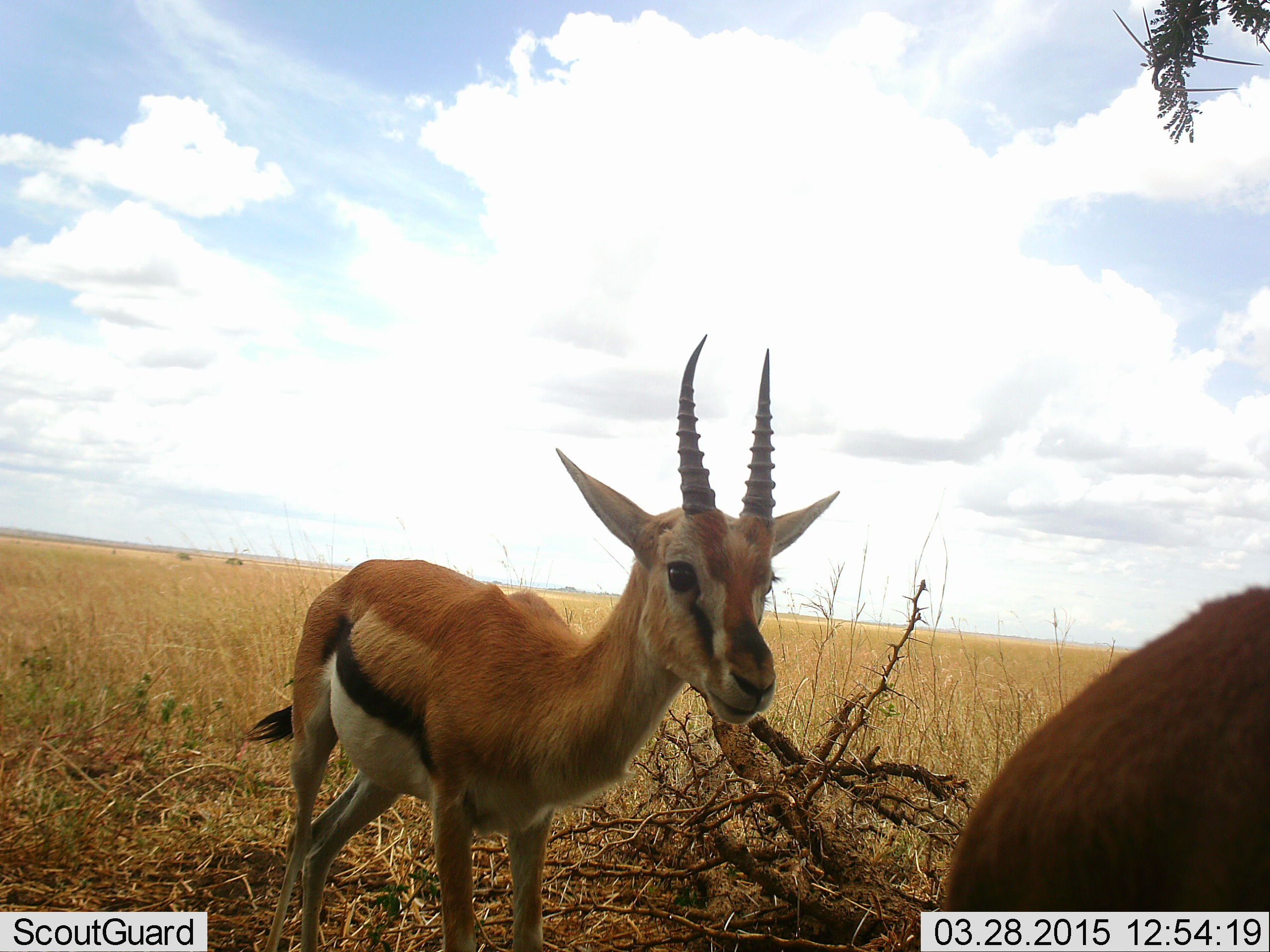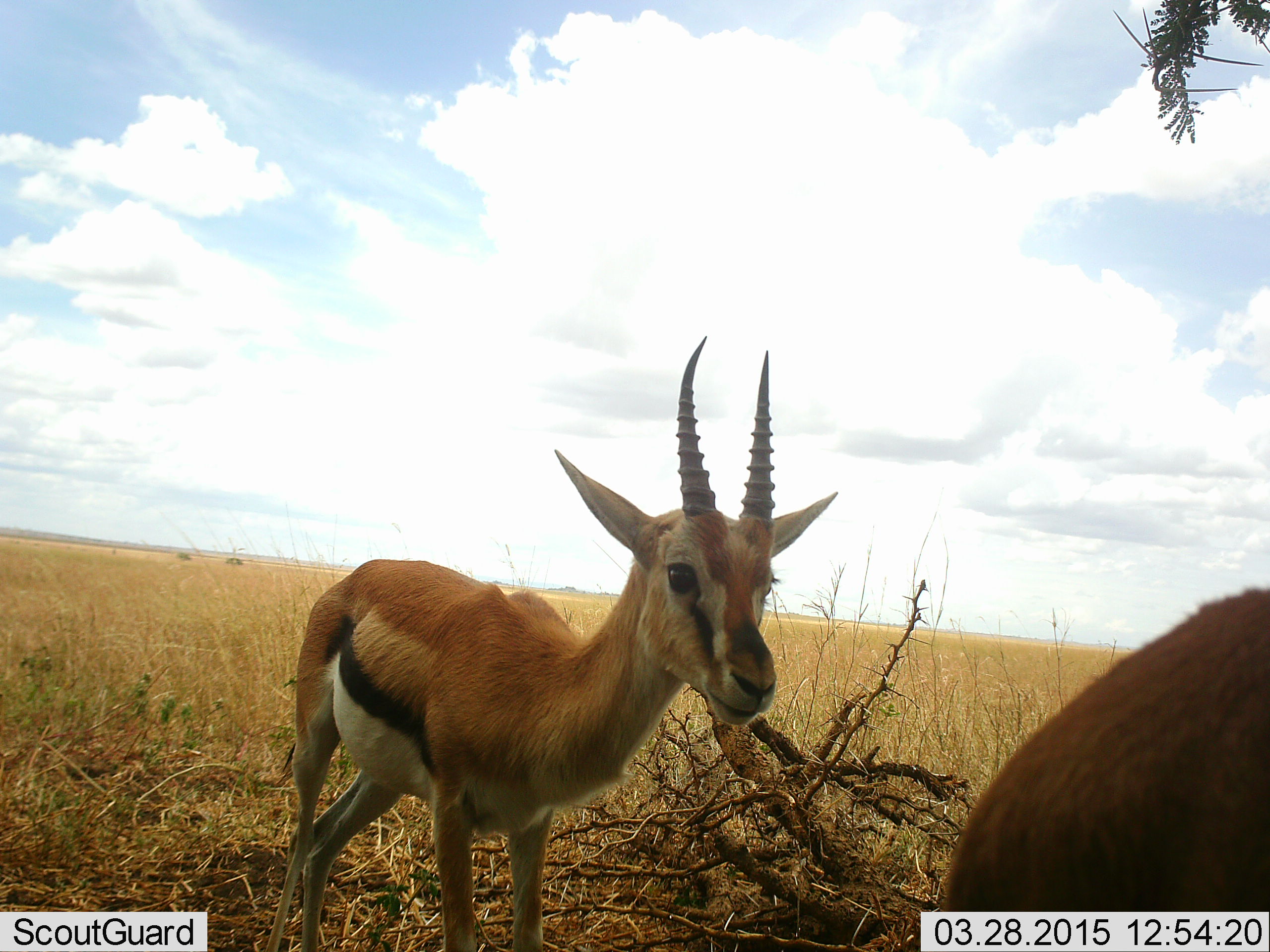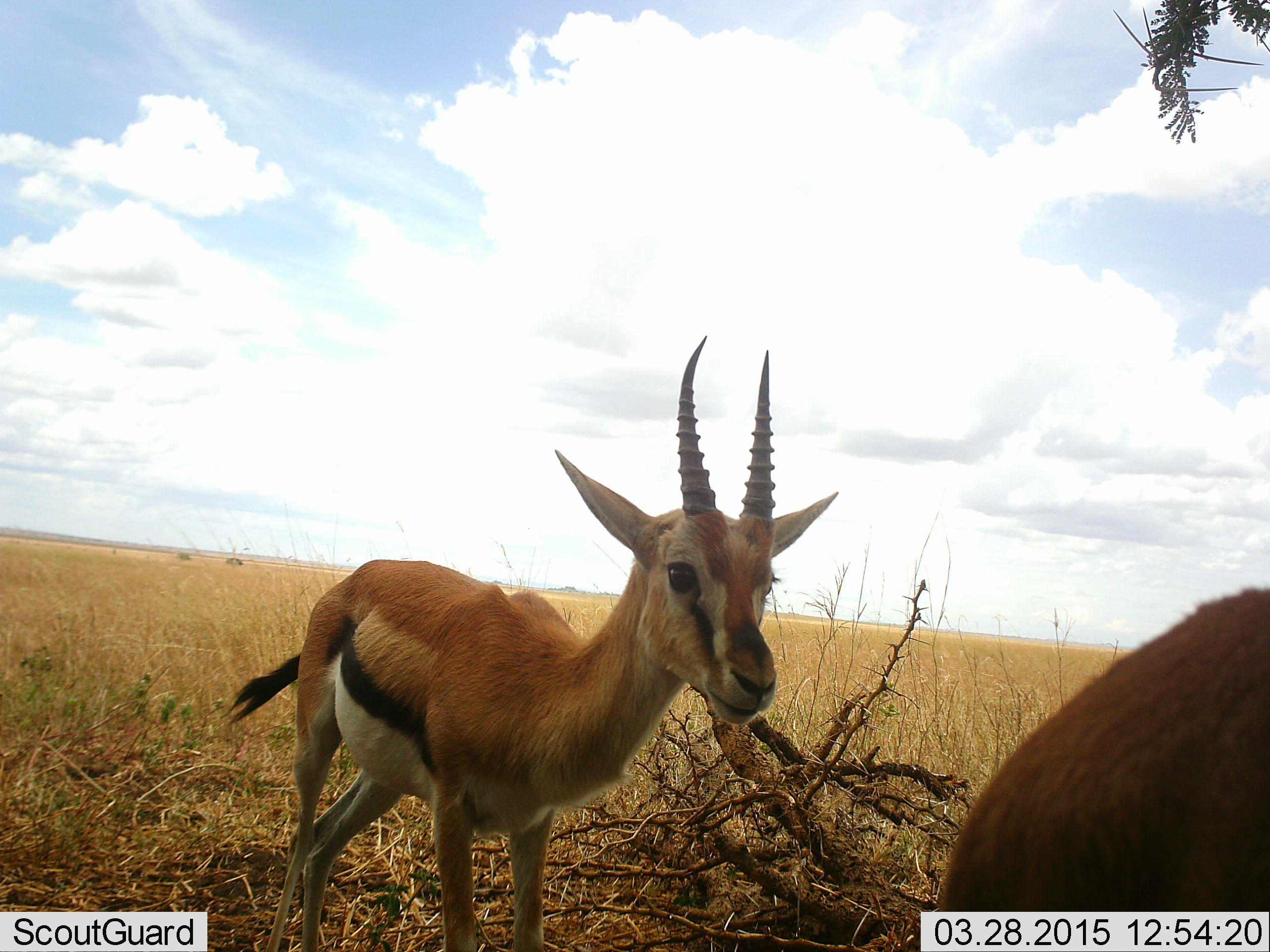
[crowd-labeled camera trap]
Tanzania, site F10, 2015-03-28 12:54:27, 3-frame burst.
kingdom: Animalia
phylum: Chordata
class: Mammalia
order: Artiodactyla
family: Bovidae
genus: Eudorcas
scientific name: Eudorcas thomsonii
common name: thomson's gazelle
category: gazellethomsons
Gazellethomsons (thomson's gazelle) (Eudorcas thomsonii), count 2. Behavior (volunteer vote fractions): standing 100%, resting 0%, moving 0%, interacting 0%. Young present (vote fraction): 0%. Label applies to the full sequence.